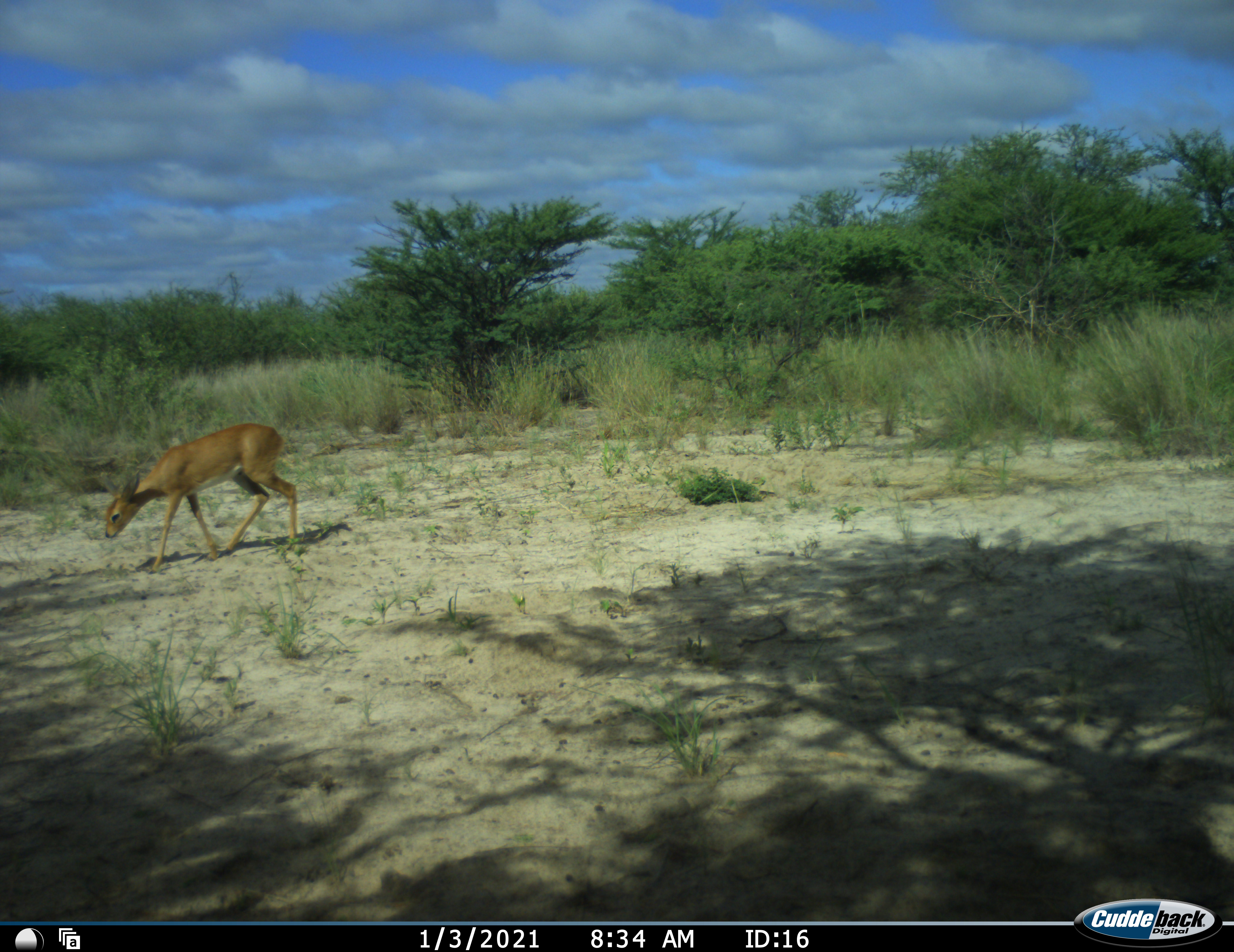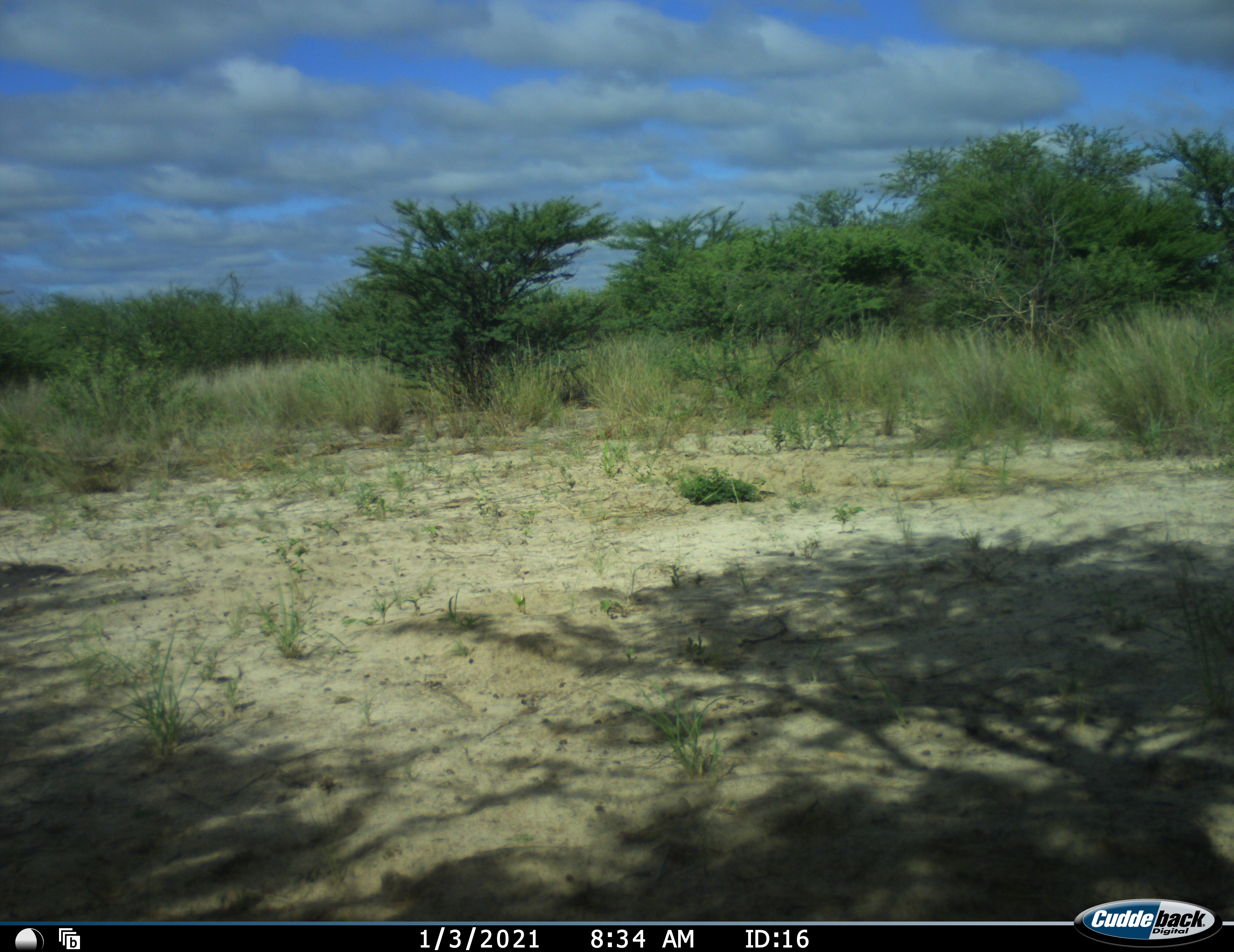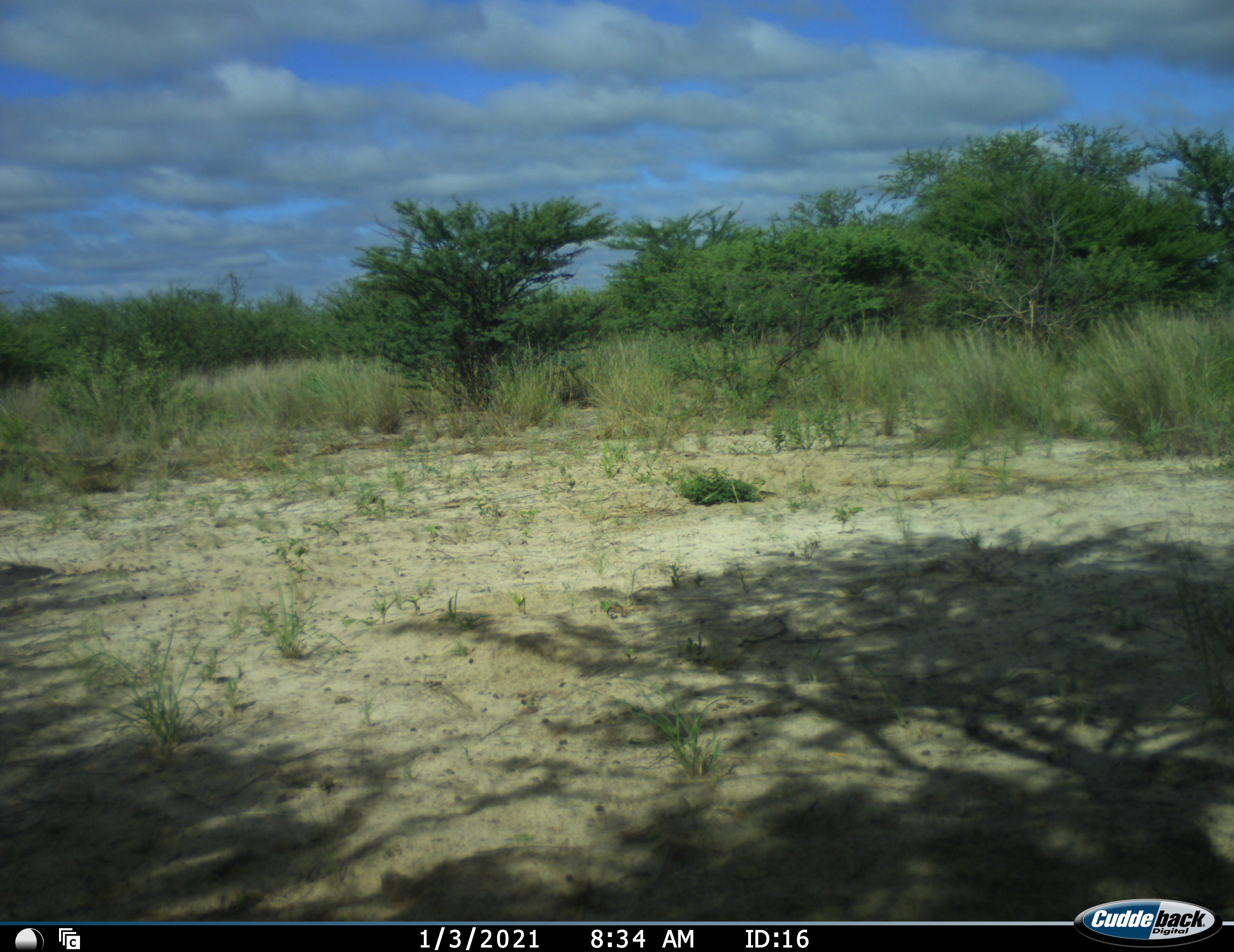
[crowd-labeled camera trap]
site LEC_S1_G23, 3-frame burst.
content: unidentified animal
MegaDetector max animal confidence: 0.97